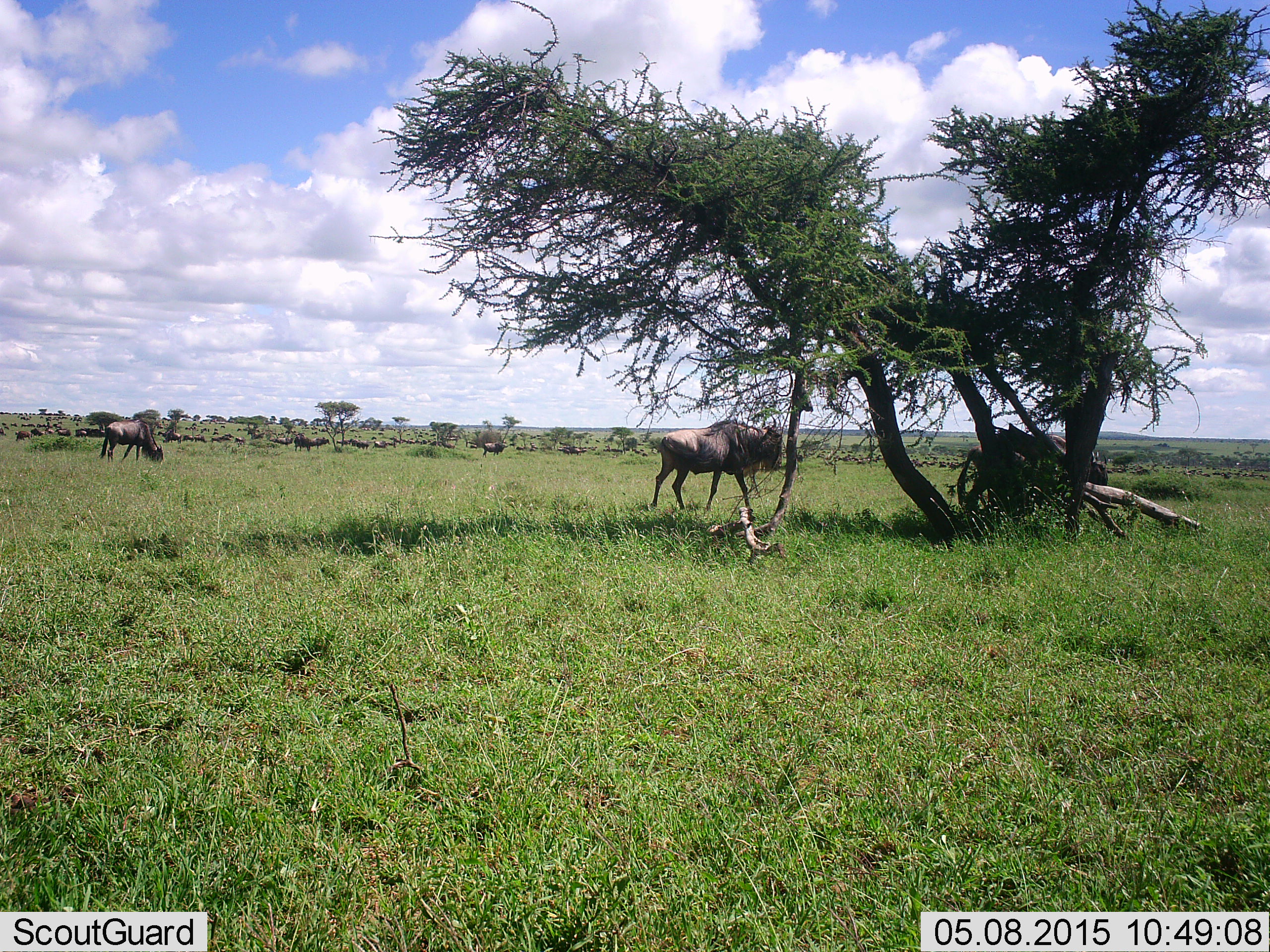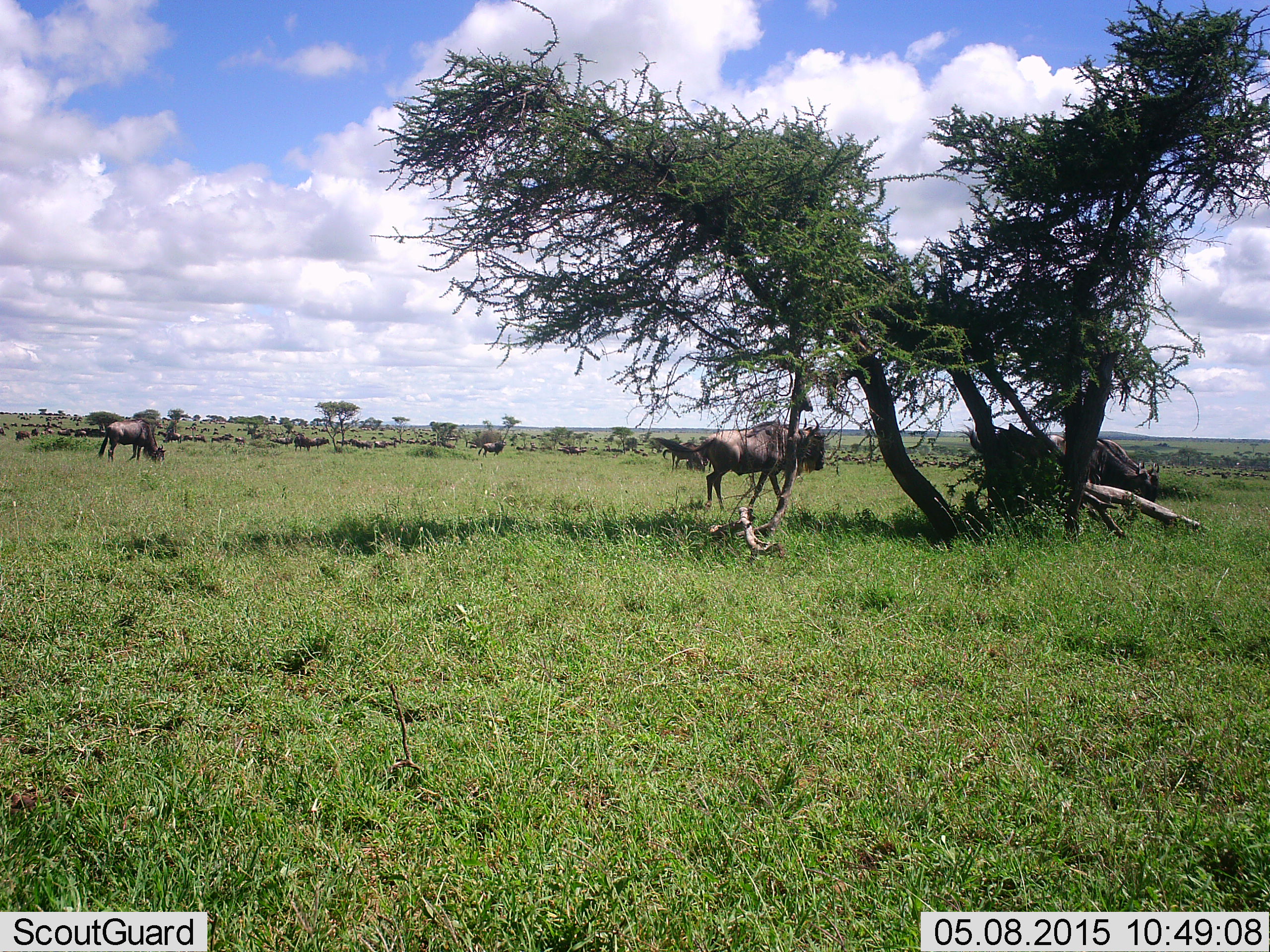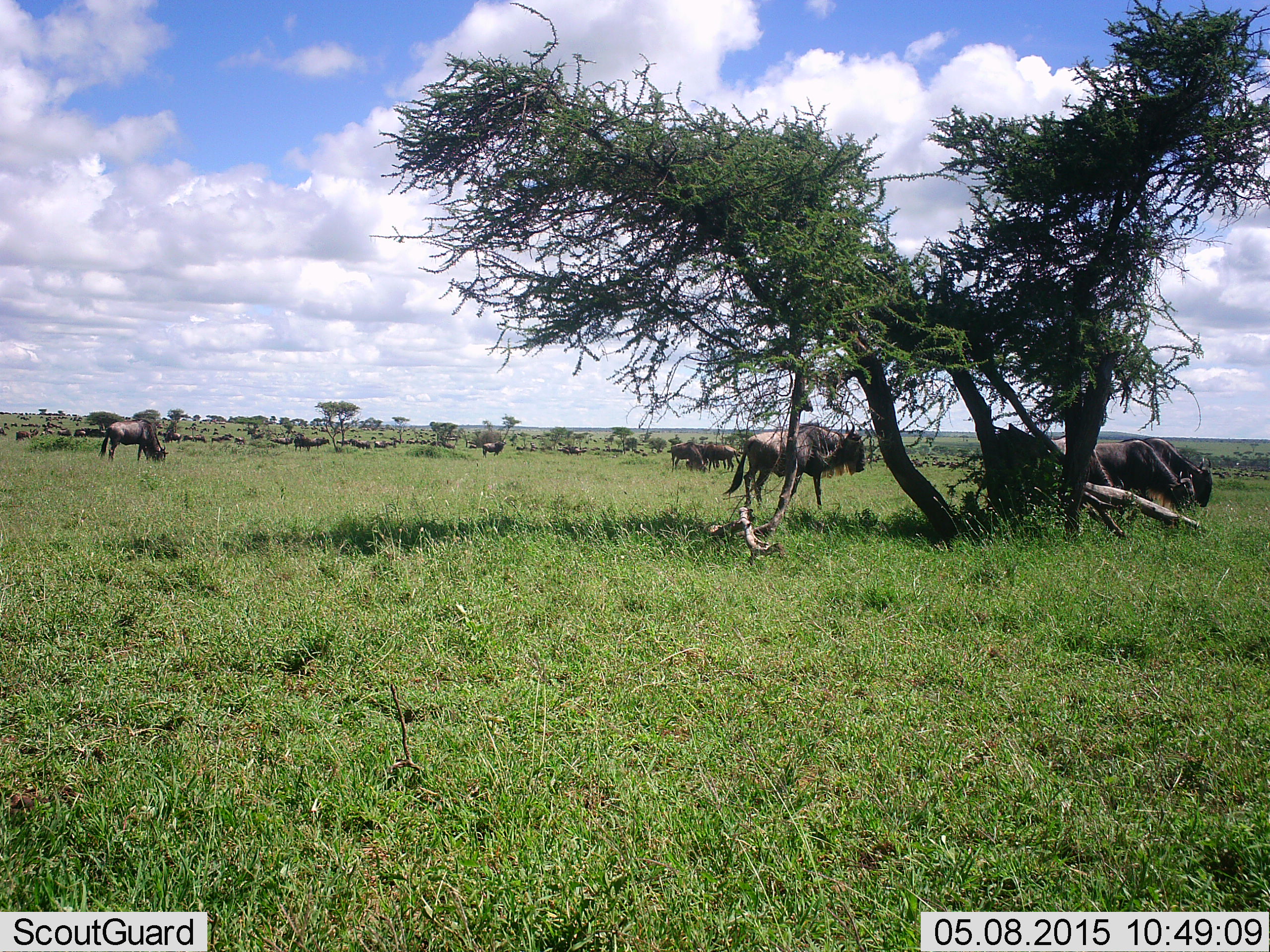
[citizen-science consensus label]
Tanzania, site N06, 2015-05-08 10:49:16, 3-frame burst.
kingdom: Animalia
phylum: Chordata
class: Mammalia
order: Artiodactyla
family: Bovidae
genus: Connochaetes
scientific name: Connochaetes taurinus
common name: blue wildebeest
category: wildebeest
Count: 51+.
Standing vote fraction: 60%.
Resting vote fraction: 10%.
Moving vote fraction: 80%.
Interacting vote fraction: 10%.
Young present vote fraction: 0%.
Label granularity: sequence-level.